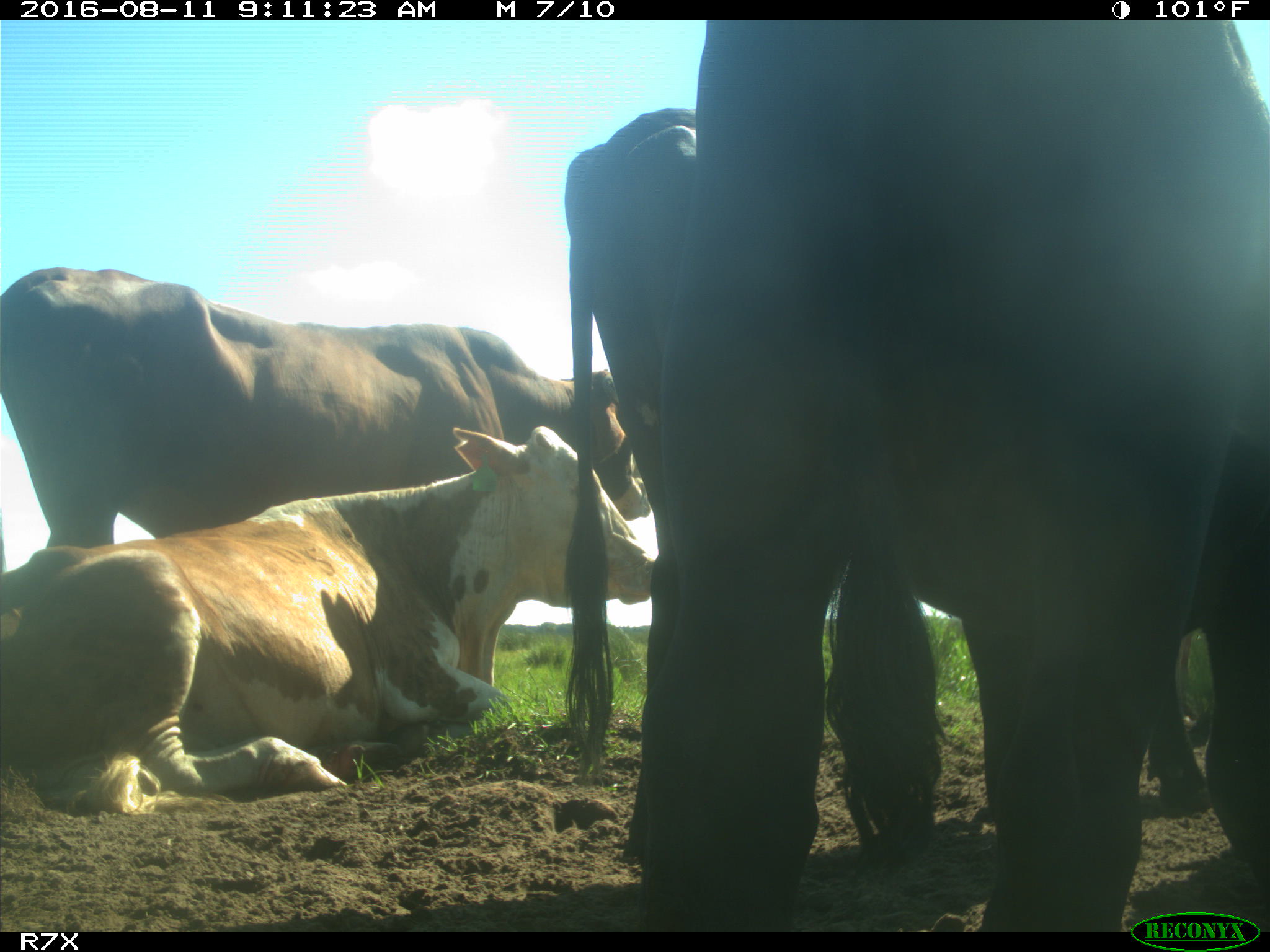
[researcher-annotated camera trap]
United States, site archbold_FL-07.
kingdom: Animalia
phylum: Chordata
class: Mammalia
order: Artiodactyla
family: Bovidae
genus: Bos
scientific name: Bos taurus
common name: domestic cow